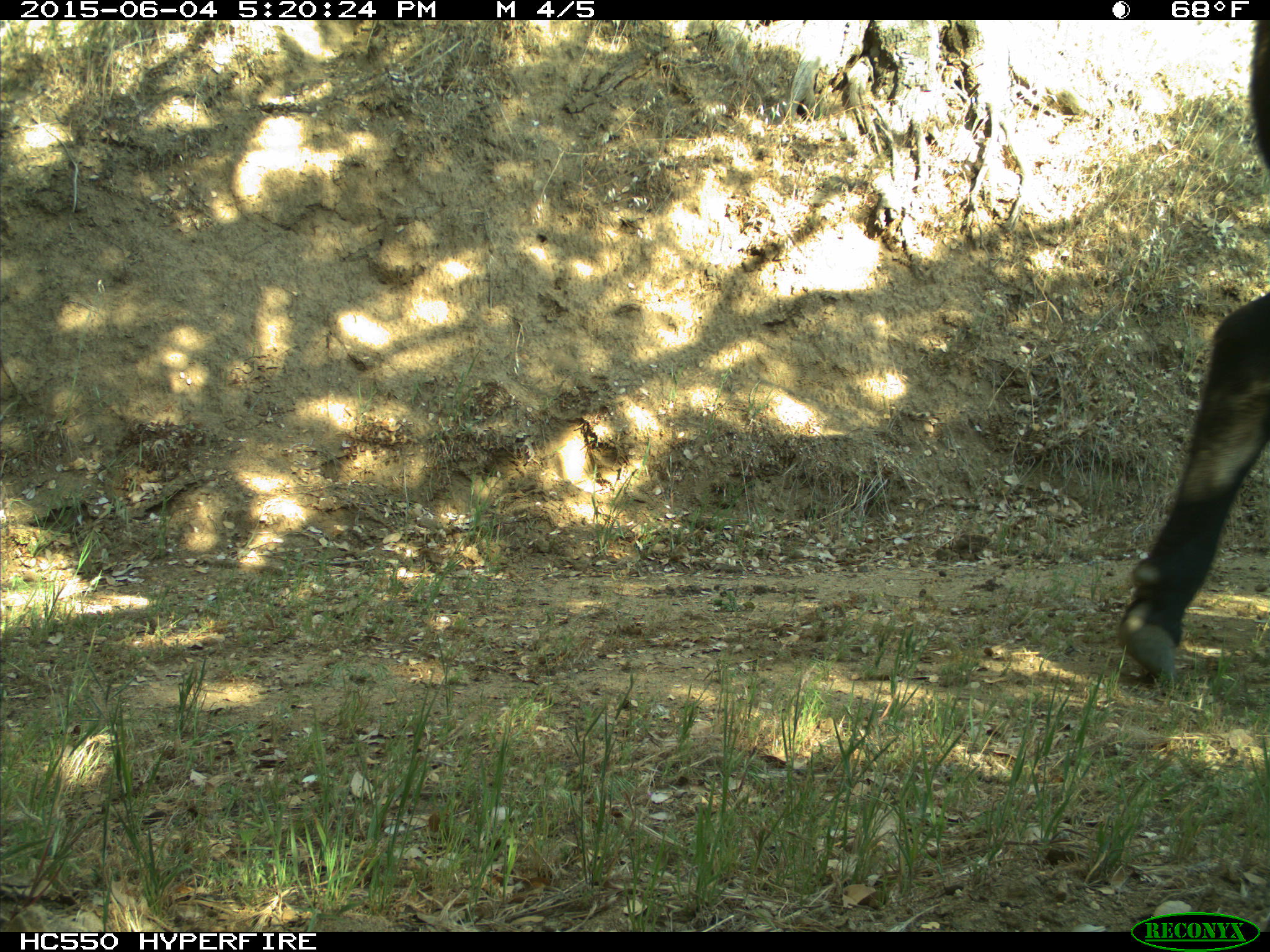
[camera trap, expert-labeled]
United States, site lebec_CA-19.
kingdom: Animalia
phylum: Chordata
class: Mammalia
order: Artiodactyla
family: Bovidae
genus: Bos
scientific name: Bos taurus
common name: domestic cow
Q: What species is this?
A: Bos taurus (domestic cow).